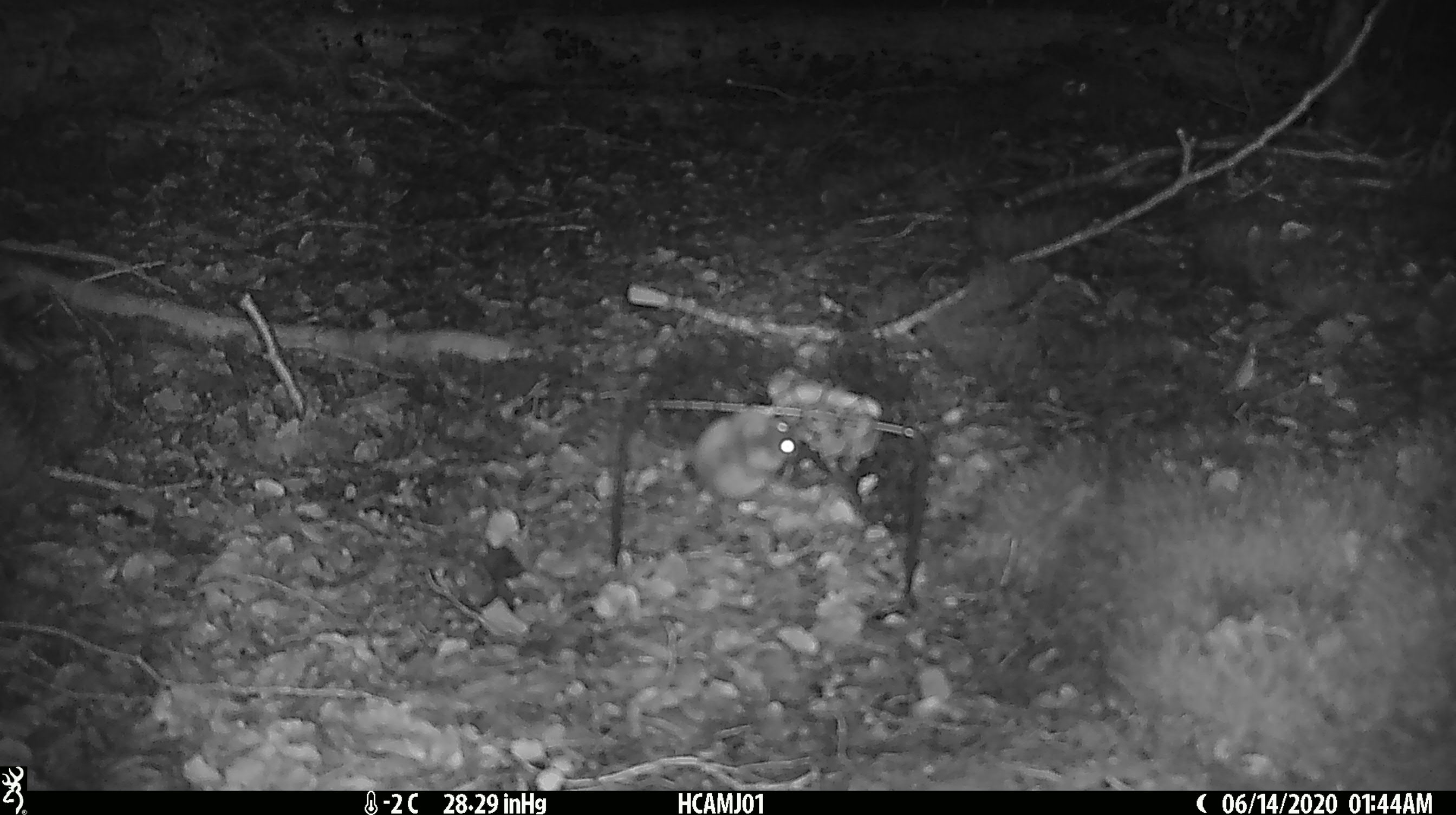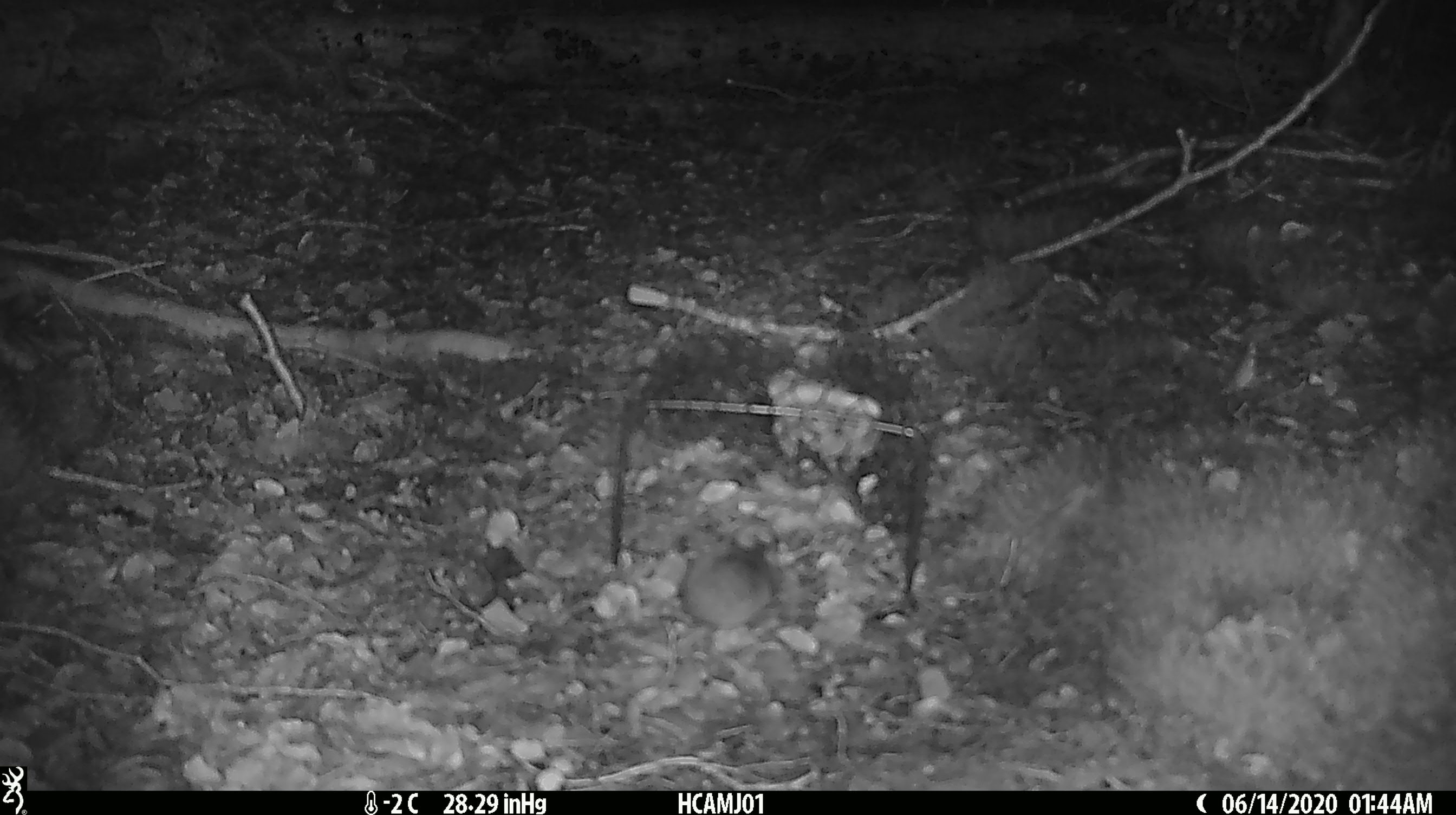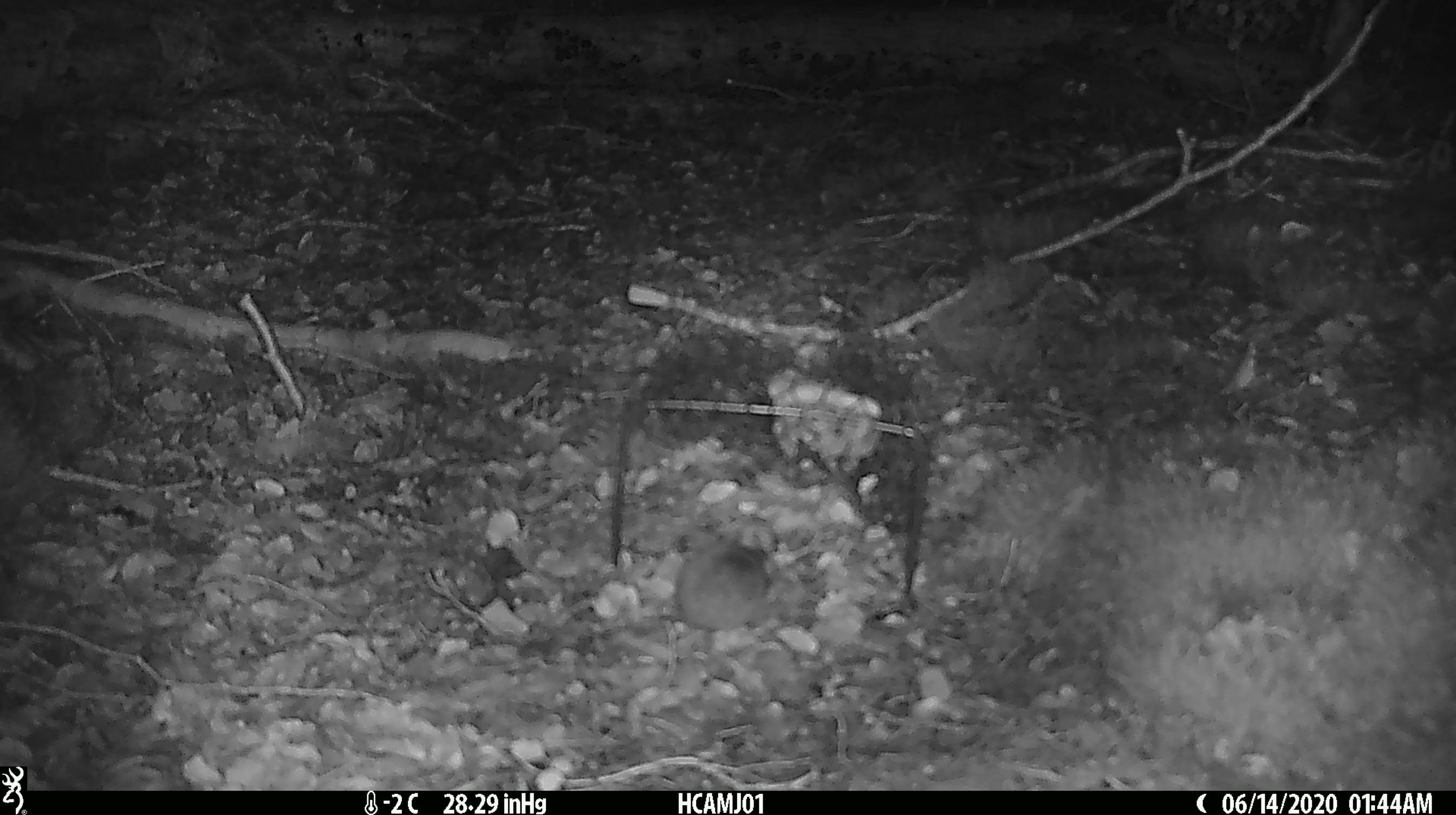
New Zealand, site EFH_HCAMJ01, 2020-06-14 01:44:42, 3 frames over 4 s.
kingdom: Animalia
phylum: Chordata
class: Mammalia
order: Rodentia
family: Muridae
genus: Mus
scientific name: Mus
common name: mouse